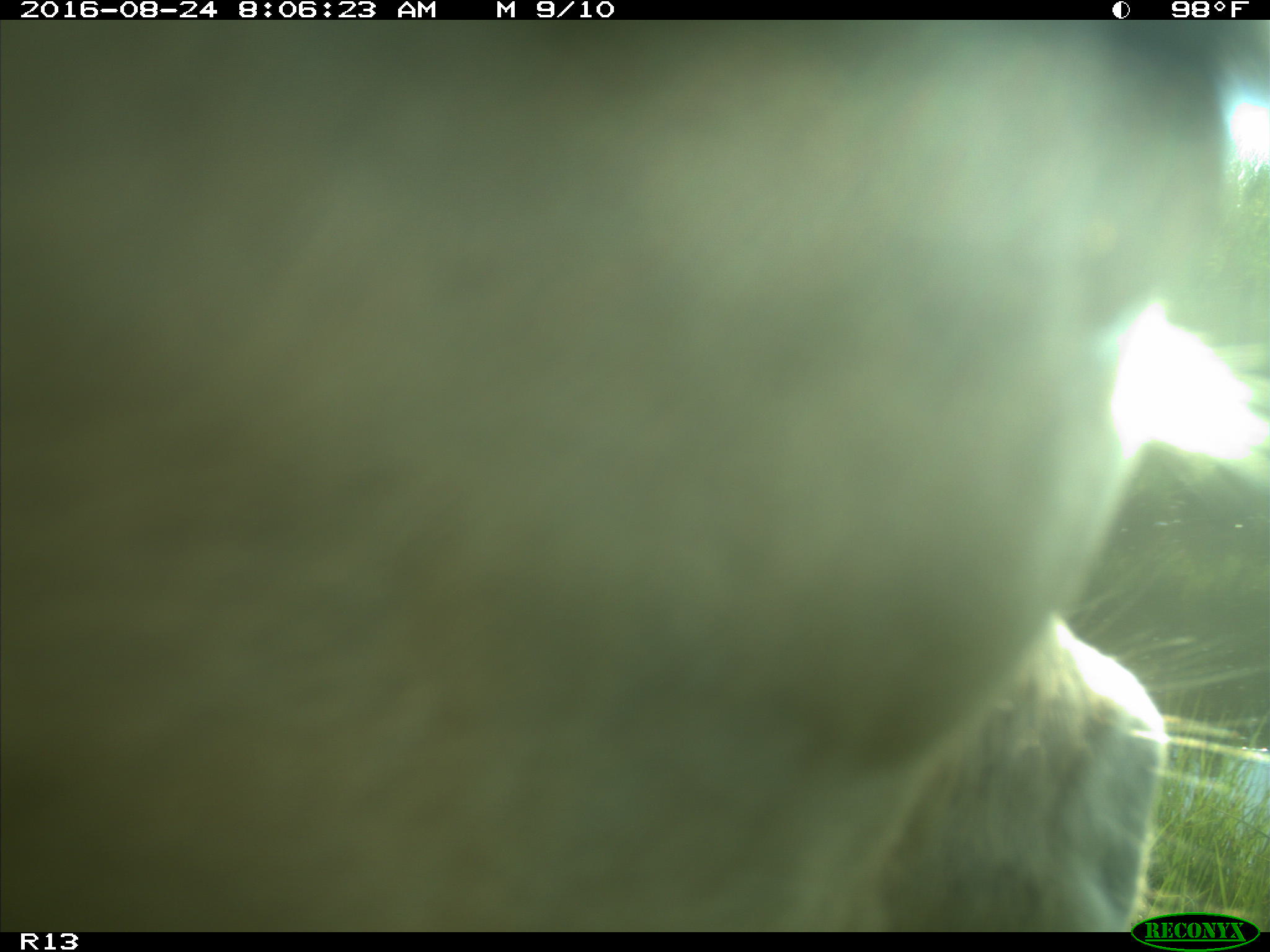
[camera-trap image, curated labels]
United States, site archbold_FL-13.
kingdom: Animalia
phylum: Chordata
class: Mammalia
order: Artiodactyla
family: Bovidae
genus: Bos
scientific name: Bos taurus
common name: domestic cow